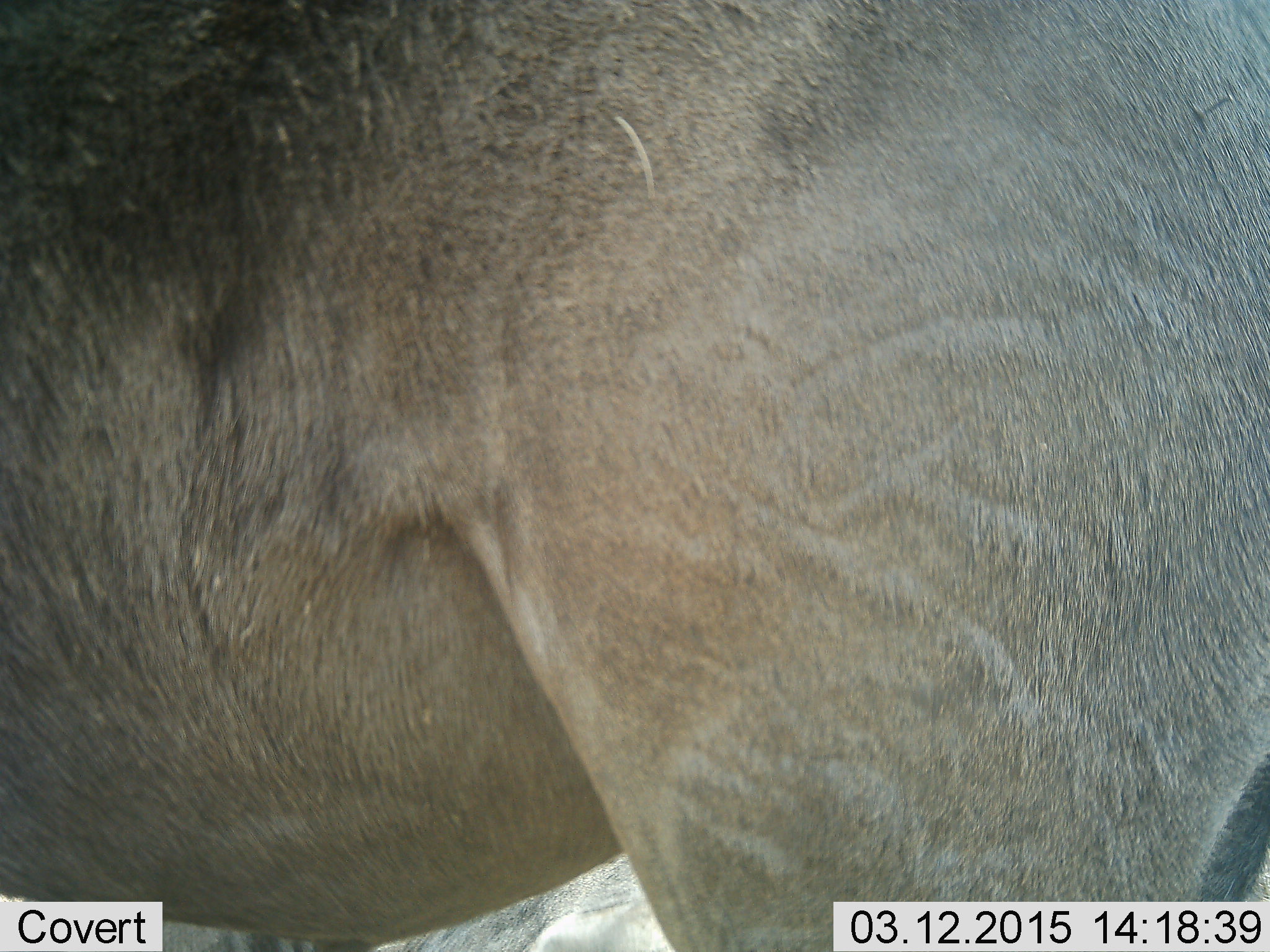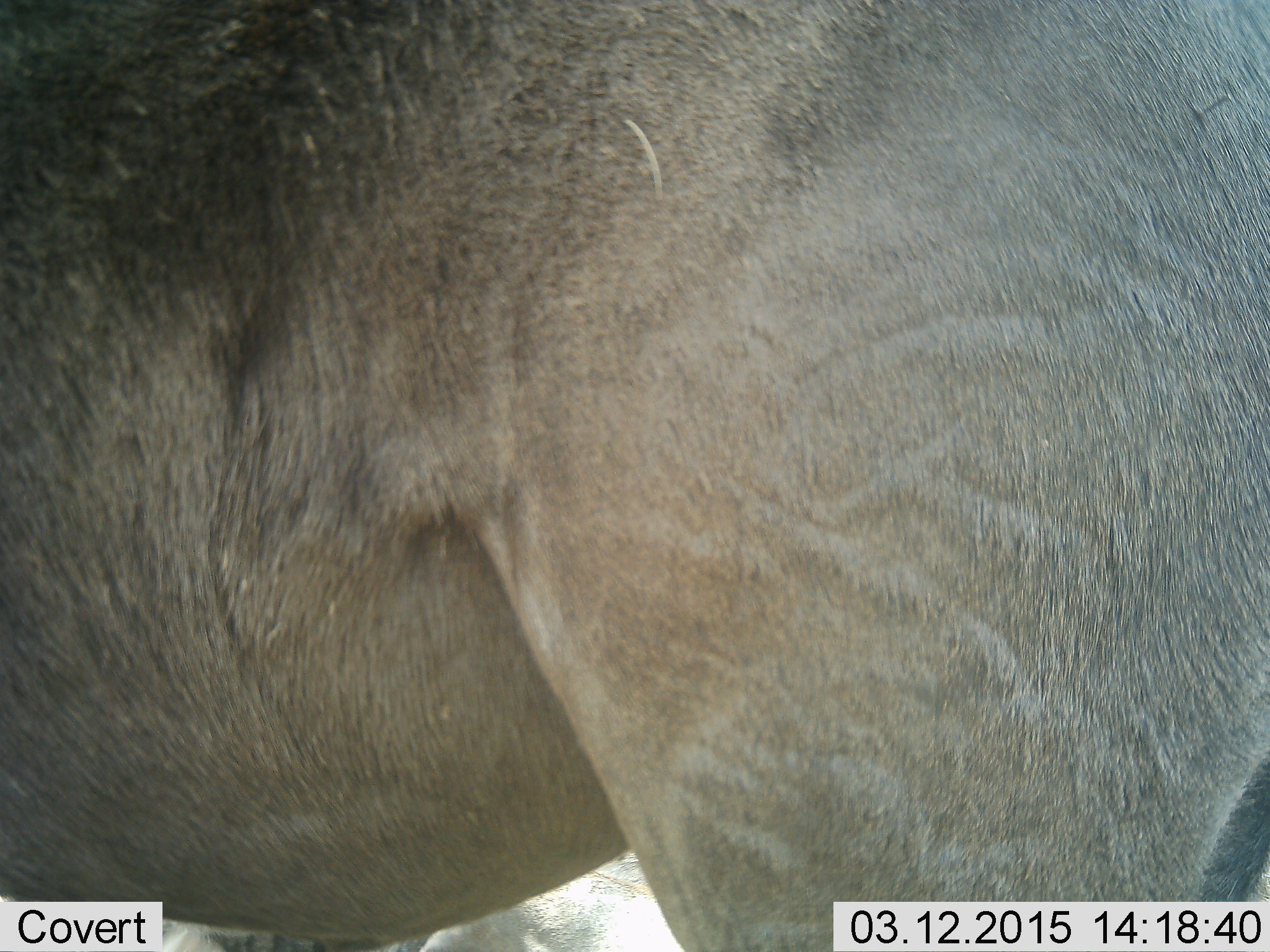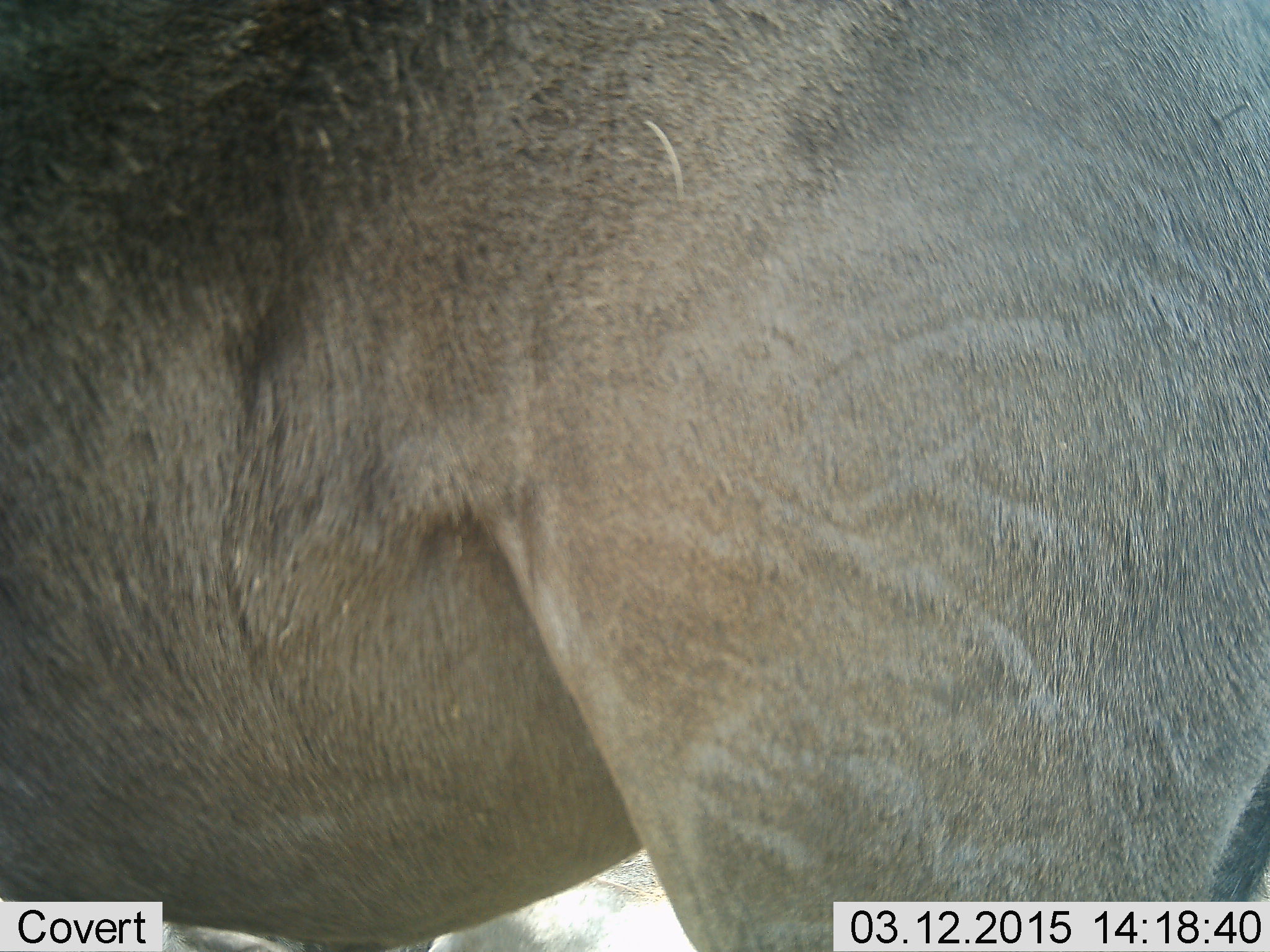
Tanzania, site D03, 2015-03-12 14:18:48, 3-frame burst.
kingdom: Animalia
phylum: Chordata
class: Mammalia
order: Artiodactyla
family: Bovidae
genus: Connochaetes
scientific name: Connochaetes taurinus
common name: blue wildebeest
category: wildebeest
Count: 1.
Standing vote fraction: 100%.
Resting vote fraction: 0%.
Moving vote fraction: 0%.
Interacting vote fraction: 0%.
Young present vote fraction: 0%.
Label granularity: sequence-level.